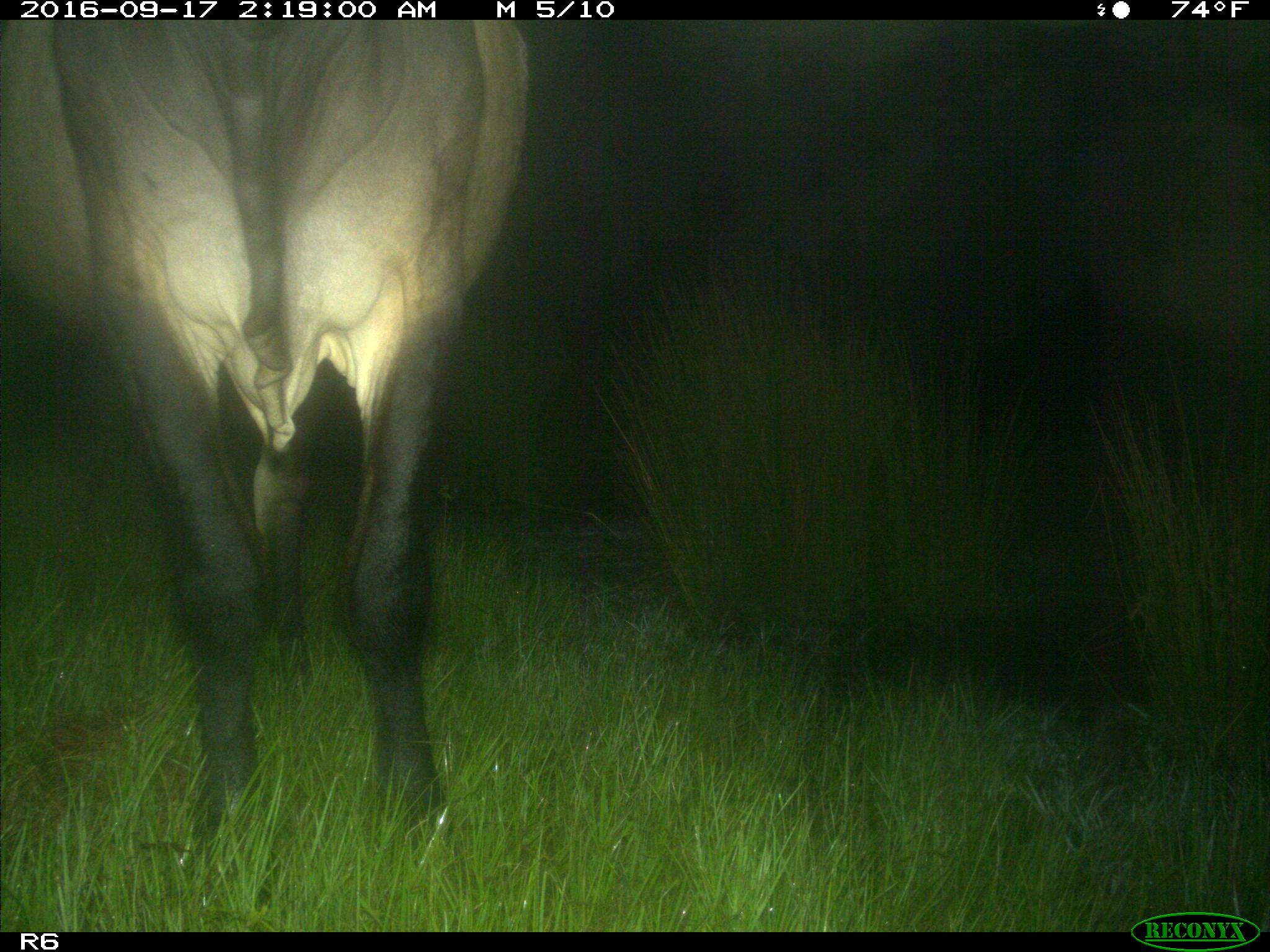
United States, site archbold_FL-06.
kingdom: Animalia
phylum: Chordata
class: Mammalia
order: Artiodactyla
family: Bovidae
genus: Bos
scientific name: Bos taurus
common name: domestic cow